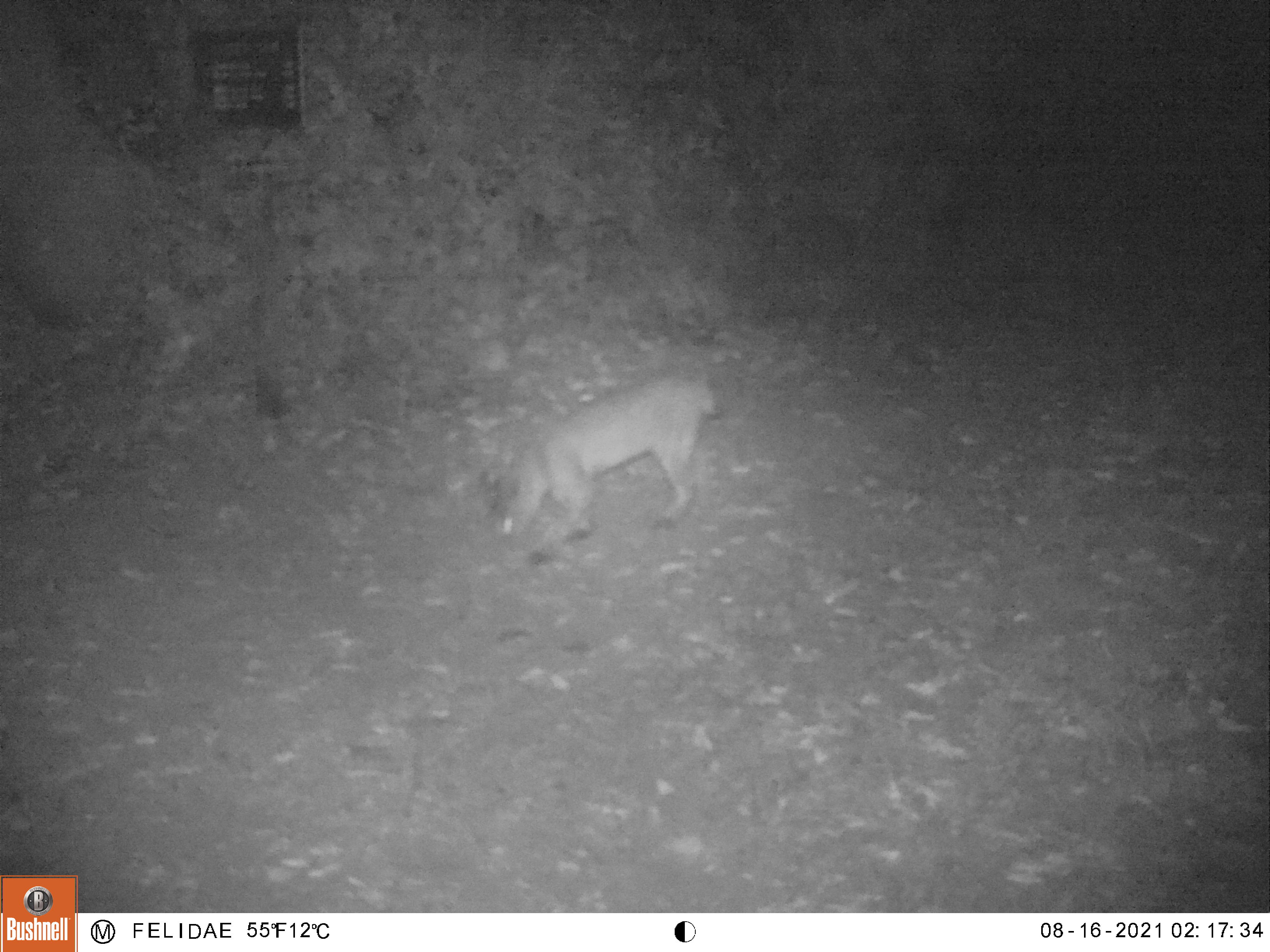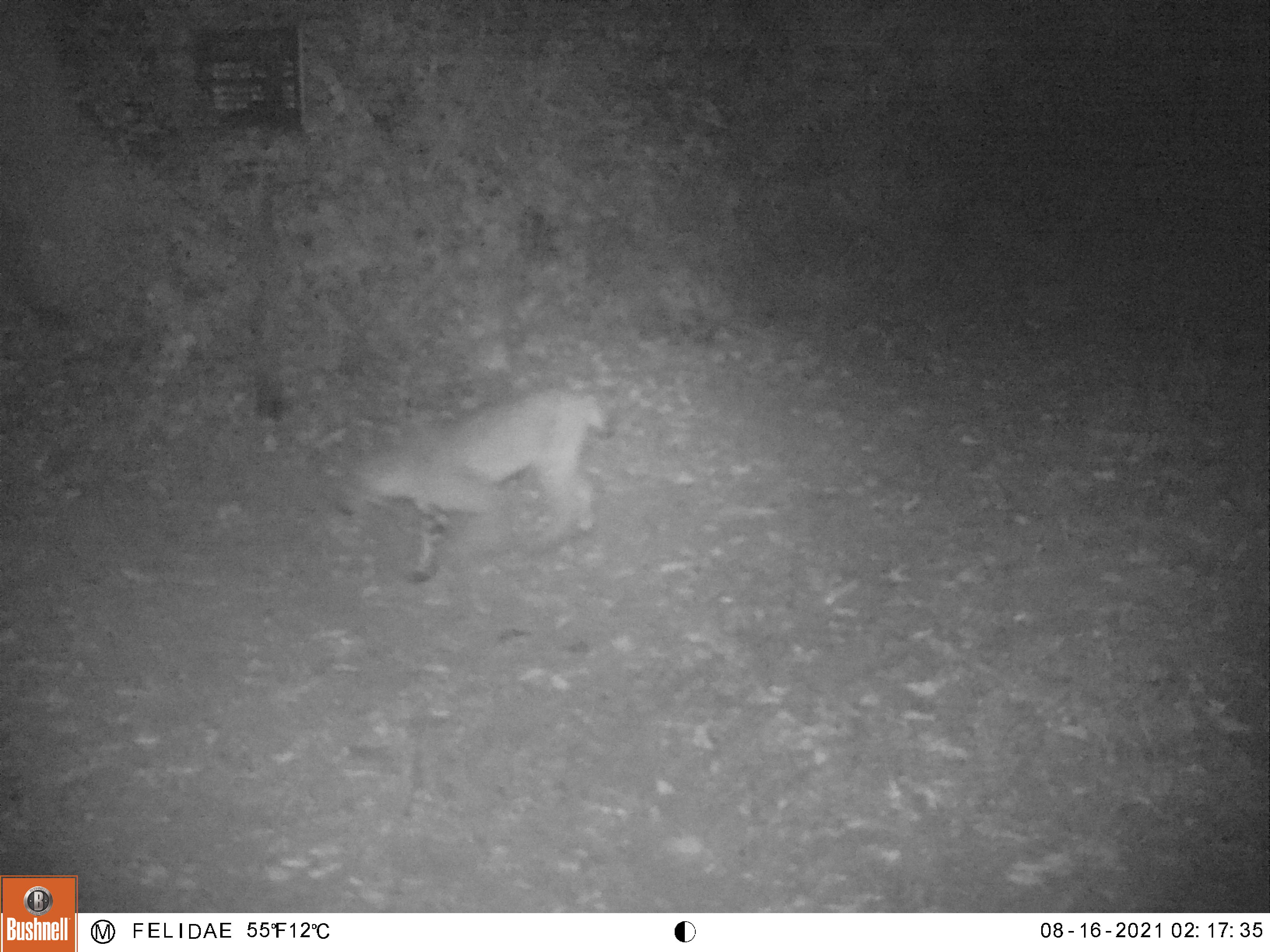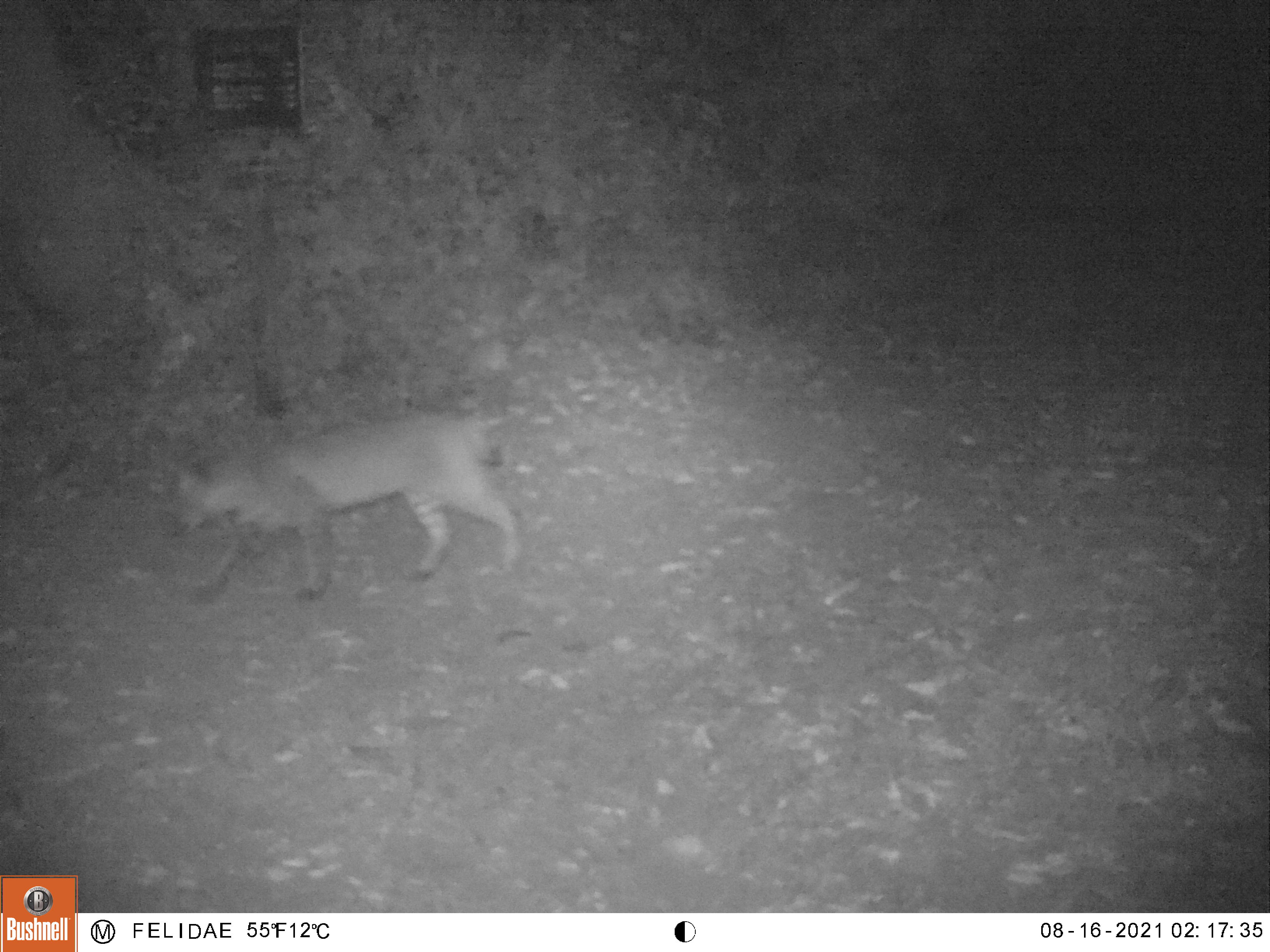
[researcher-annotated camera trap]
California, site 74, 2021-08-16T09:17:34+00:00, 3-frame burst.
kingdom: Animalia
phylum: Chordata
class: Mammalia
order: Carnivora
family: Felidae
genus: Lynx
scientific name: Lynx rufus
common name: bobcat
Bobcat (Lynx rufus).